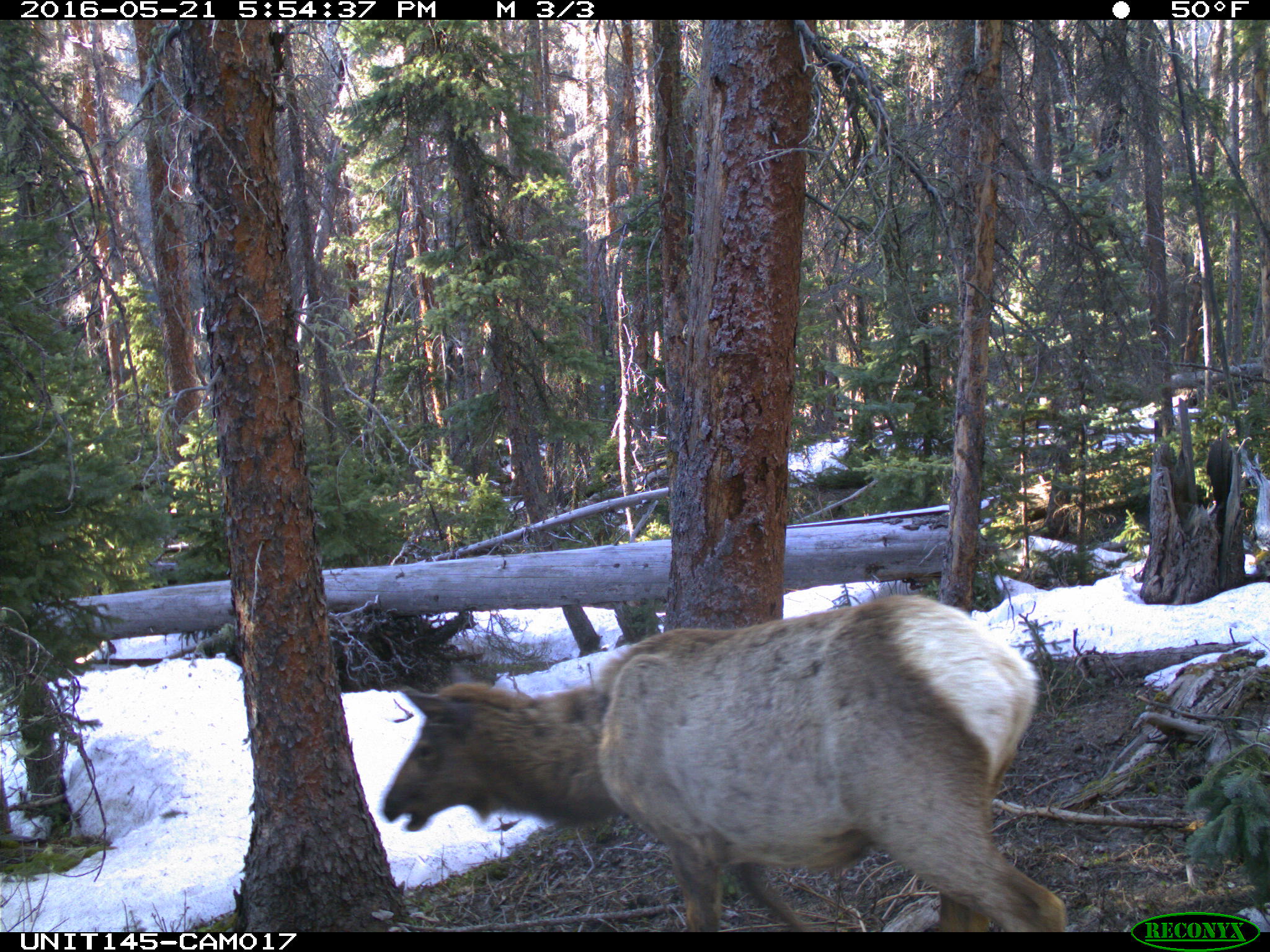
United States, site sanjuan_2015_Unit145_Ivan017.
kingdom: Animalia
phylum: Chordata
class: Mammalia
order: Artiodactyla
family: Cervidae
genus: Cervus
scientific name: Cervus elaphus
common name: red deer